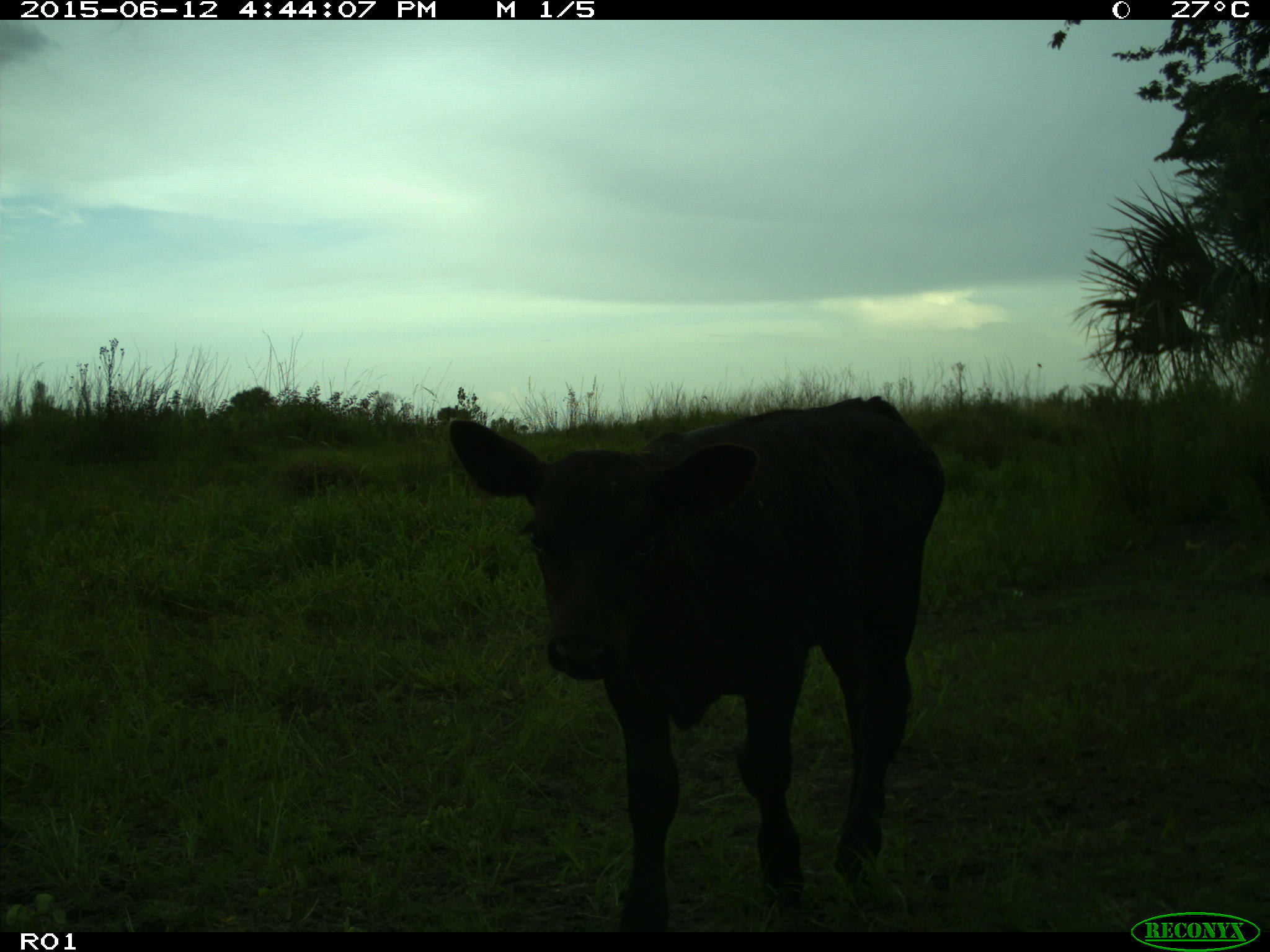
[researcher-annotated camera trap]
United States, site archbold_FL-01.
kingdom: Animalia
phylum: Chordata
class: Mammalia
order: Artiodactyla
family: Bovidae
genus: Bos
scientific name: Bos taurus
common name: domestic cow